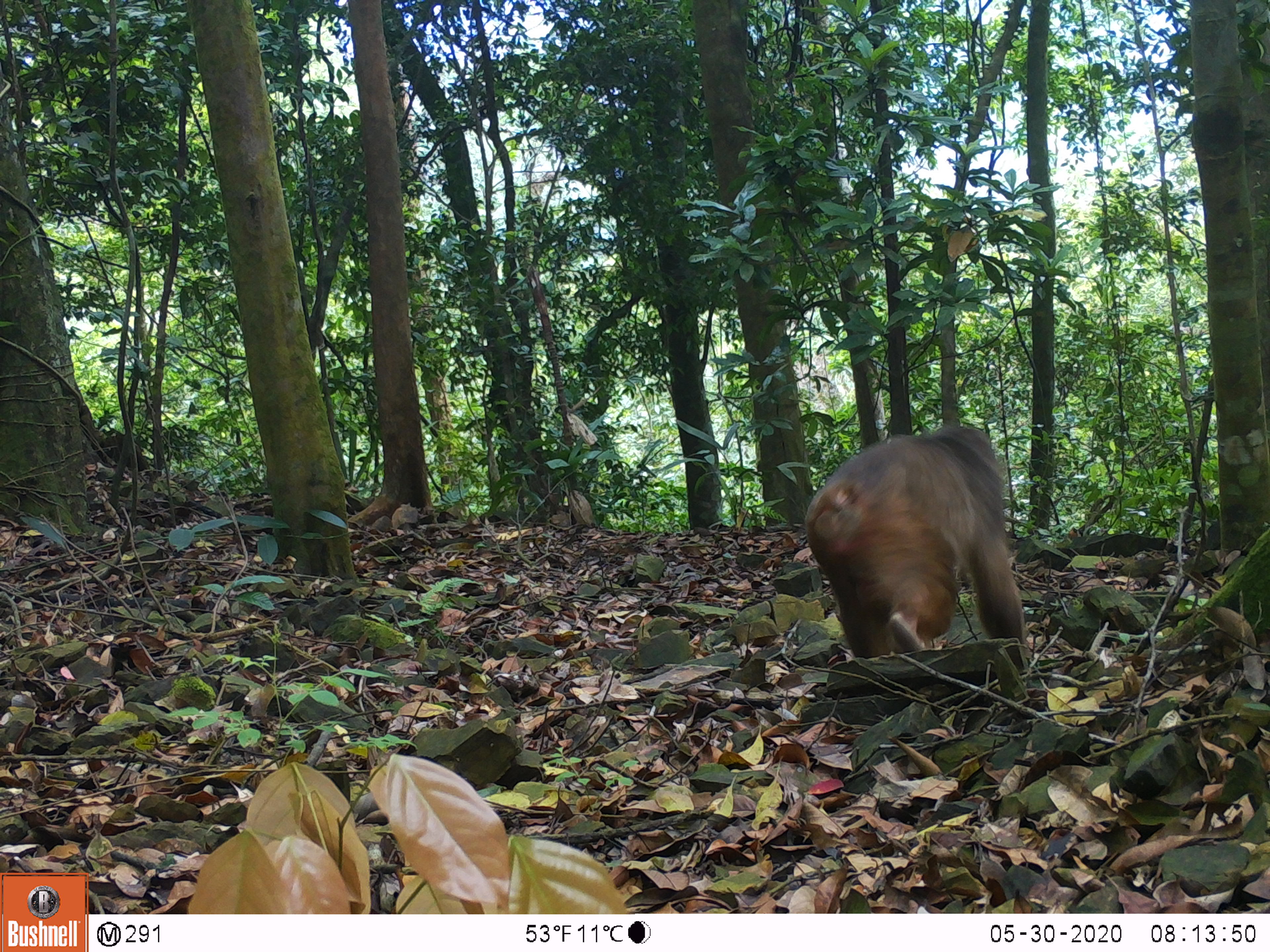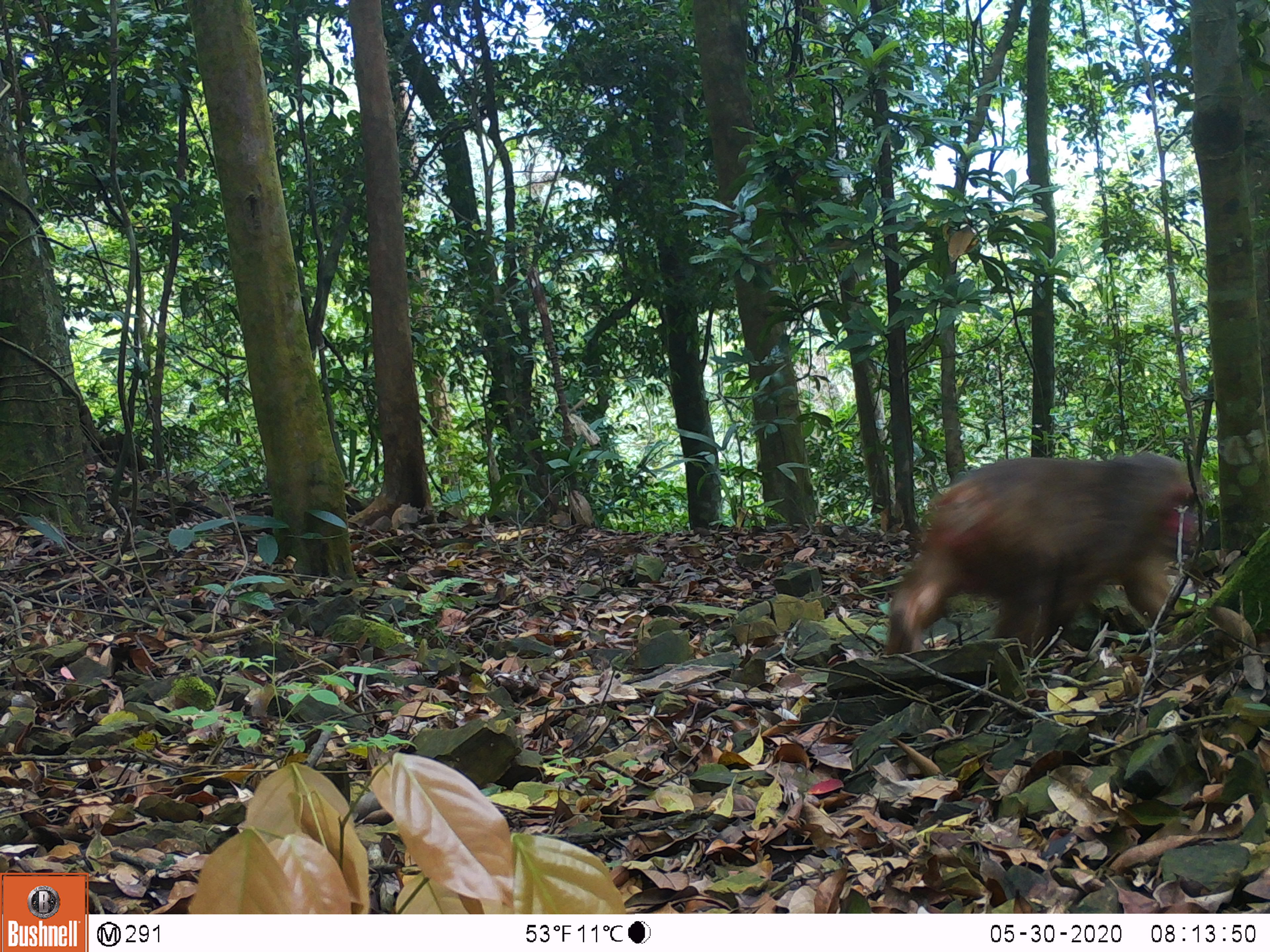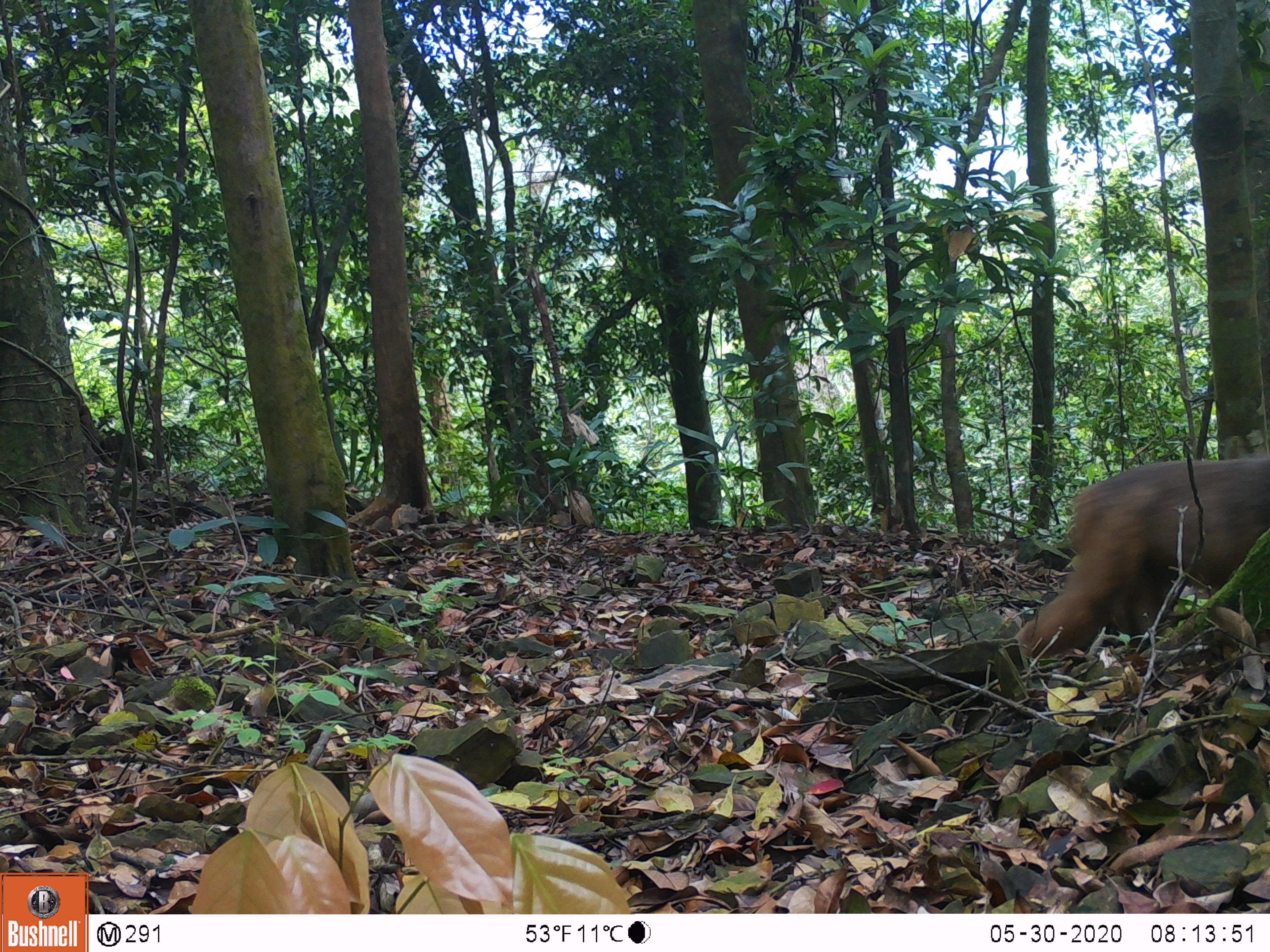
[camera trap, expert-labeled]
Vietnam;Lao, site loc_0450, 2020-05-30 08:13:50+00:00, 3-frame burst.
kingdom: Animalia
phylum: Chordata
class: Mammalia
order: Primates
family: Cercopithecidae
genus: Macaca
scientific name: Macaca arctoides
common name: stump-tailed macaque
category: stump tailed macaque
Stump tailed macaque (stump-tailed macaque) (Macaca arctoides). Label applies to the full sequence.